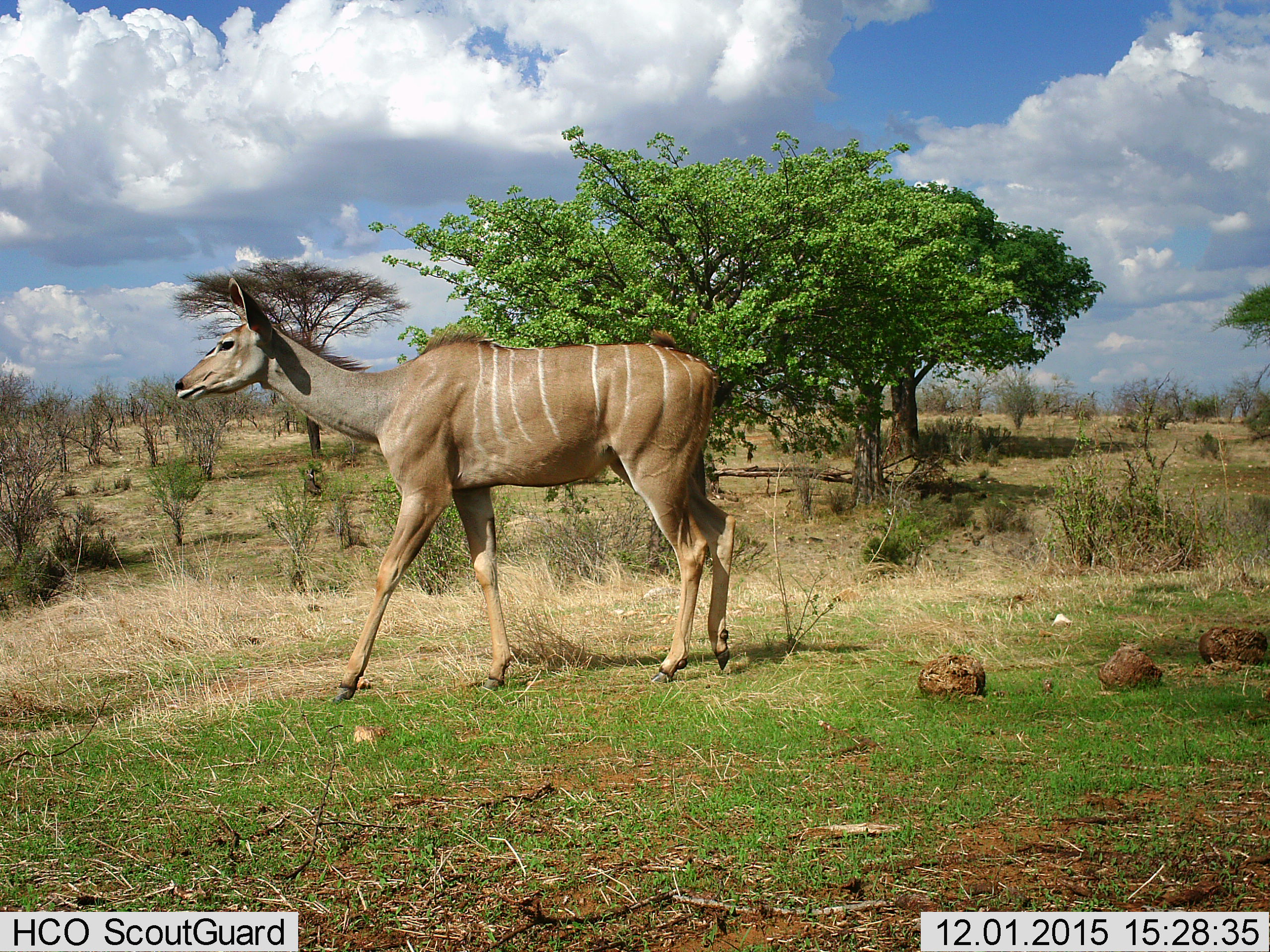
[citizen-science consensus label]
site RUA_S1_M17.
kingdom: Animalia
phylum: Chordata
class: Mammalia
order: Artiodactyla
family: Bovidae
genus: Tragelaphus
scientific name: Tragelaphus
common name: kudu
Kudu (Tragelaphus), count 1. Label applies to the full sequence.